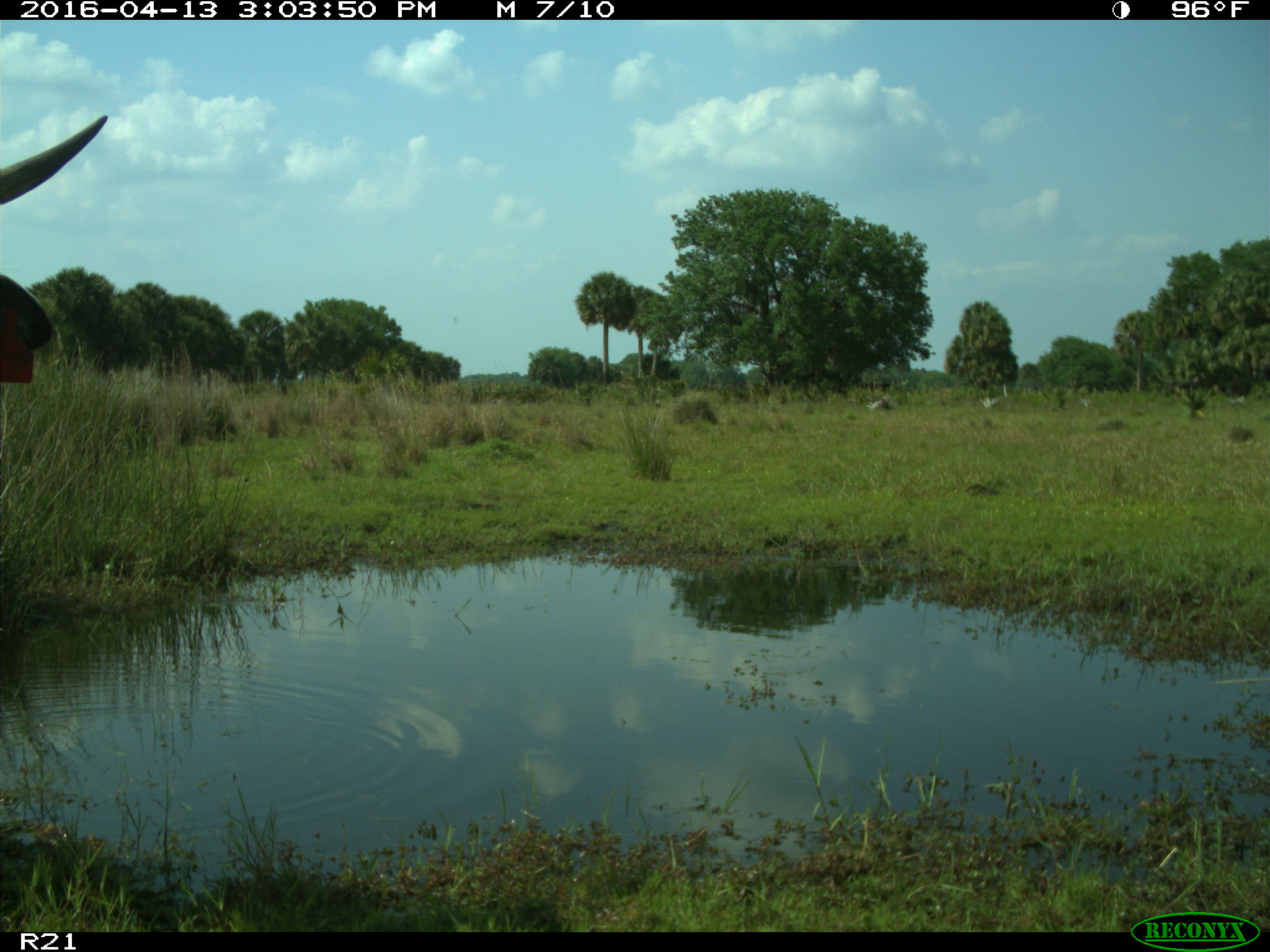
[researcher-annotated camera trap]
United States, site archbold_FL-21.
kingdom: Animalia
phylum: Chordata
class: Mammalia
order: Artiodactyla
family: Bovidae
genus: Bos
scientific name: Bos taurus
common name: domestic cow